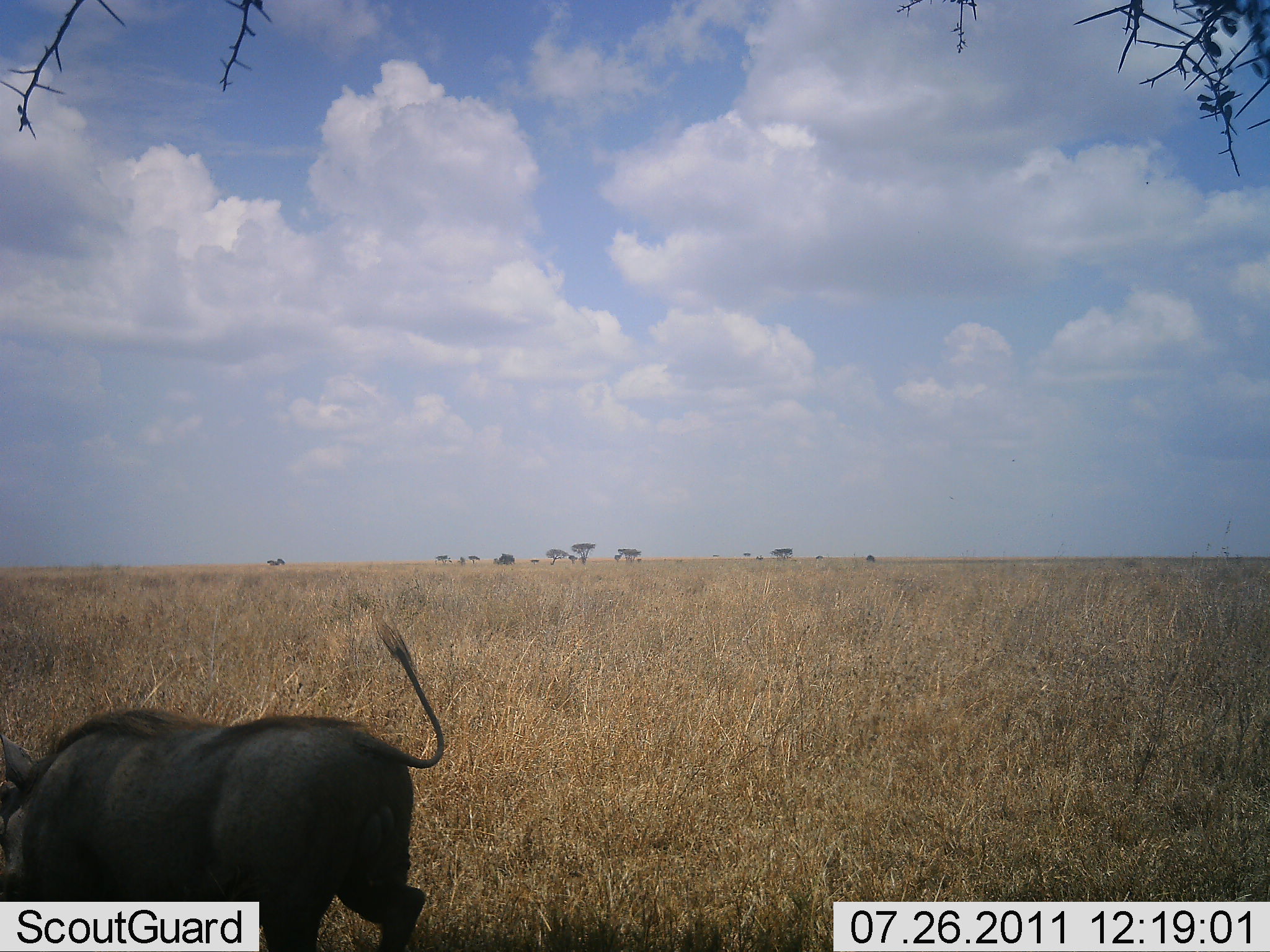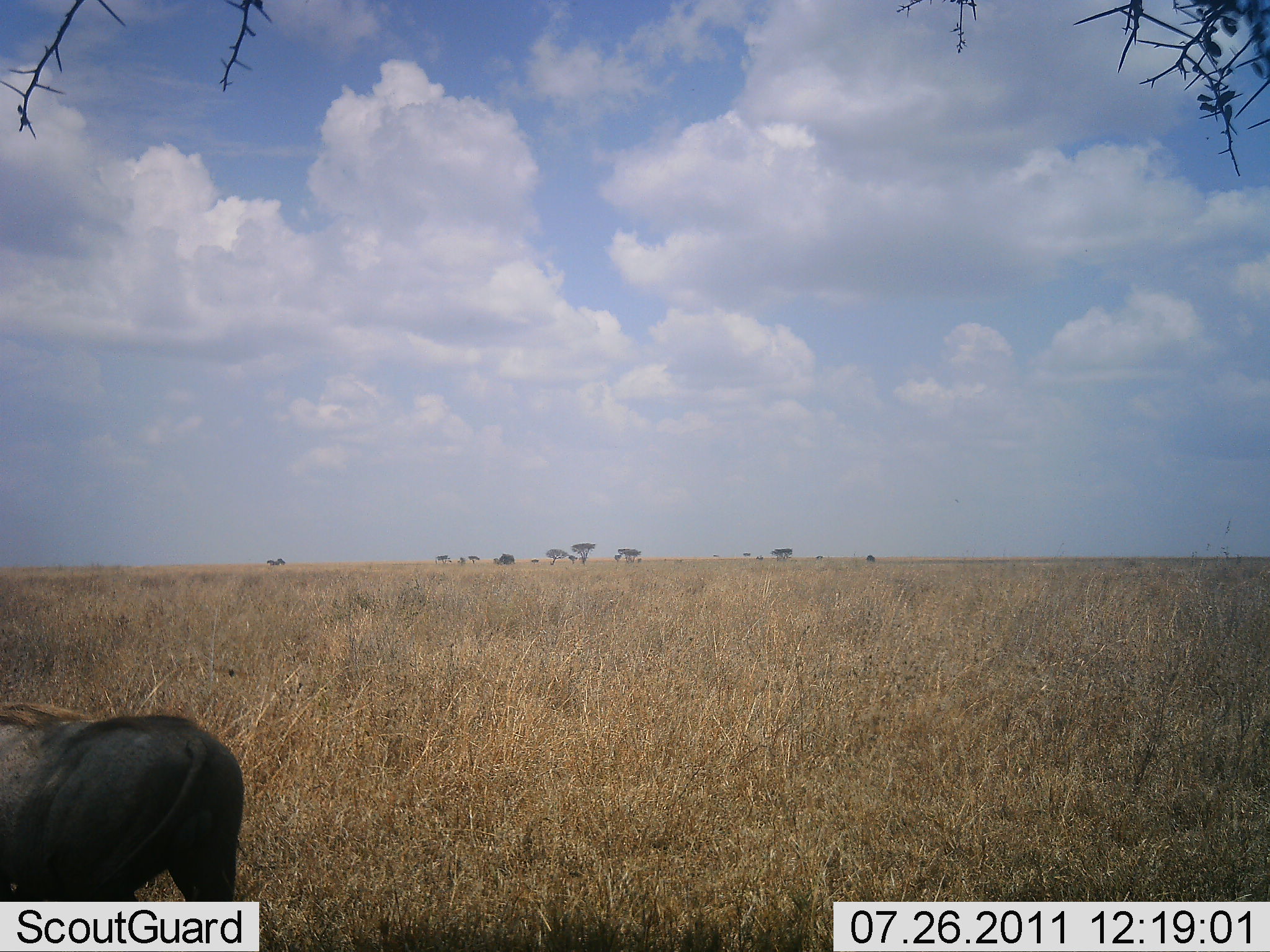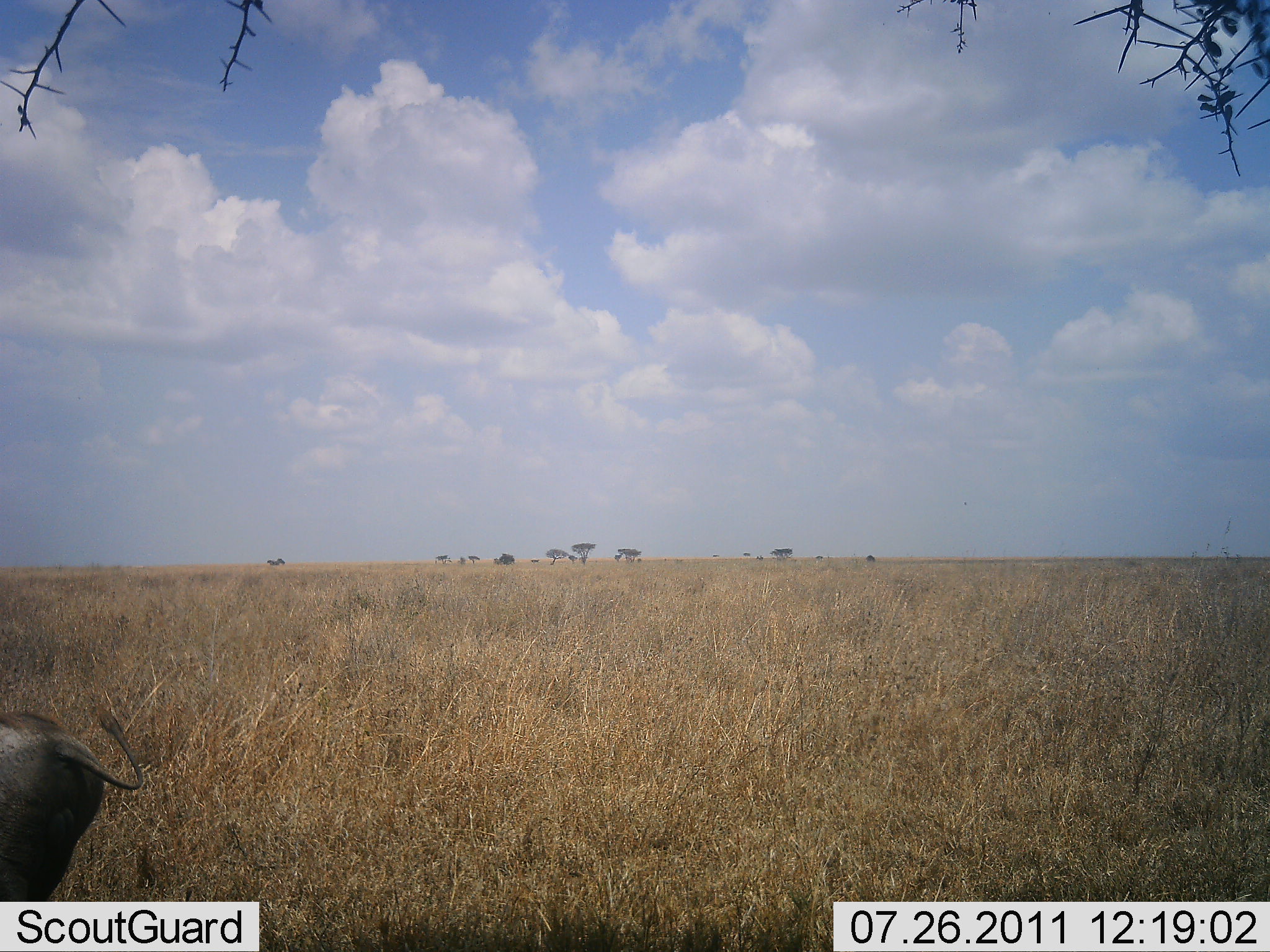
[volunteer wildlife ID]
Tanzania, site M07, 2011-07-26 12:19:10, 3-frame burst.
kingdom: Animalia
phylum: Chordata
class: Mammalia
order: Artiodactyla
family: Suidae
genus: Phacochoerus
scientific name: Phacochoerus africanus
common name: warthog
Warthog (Phacochoerus africanus), count 1. Behavior (volunteer vote fractions): standing 0%, resting 0%, moving 100%, interacting 0%. Young present (vote fraction): 0%. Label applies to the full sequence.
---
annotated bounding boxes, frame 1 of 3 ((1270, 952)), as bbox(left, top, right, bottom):
animal: bbox(2, 613, 449, 952)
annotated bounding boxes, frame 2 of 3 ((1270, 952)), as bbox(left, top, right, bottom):
animal: bbox(0, 699, 242, 902)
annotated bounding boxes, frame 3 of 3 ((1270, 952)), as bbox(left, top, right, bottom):
animal: bbox(0, 710, 143, 900)